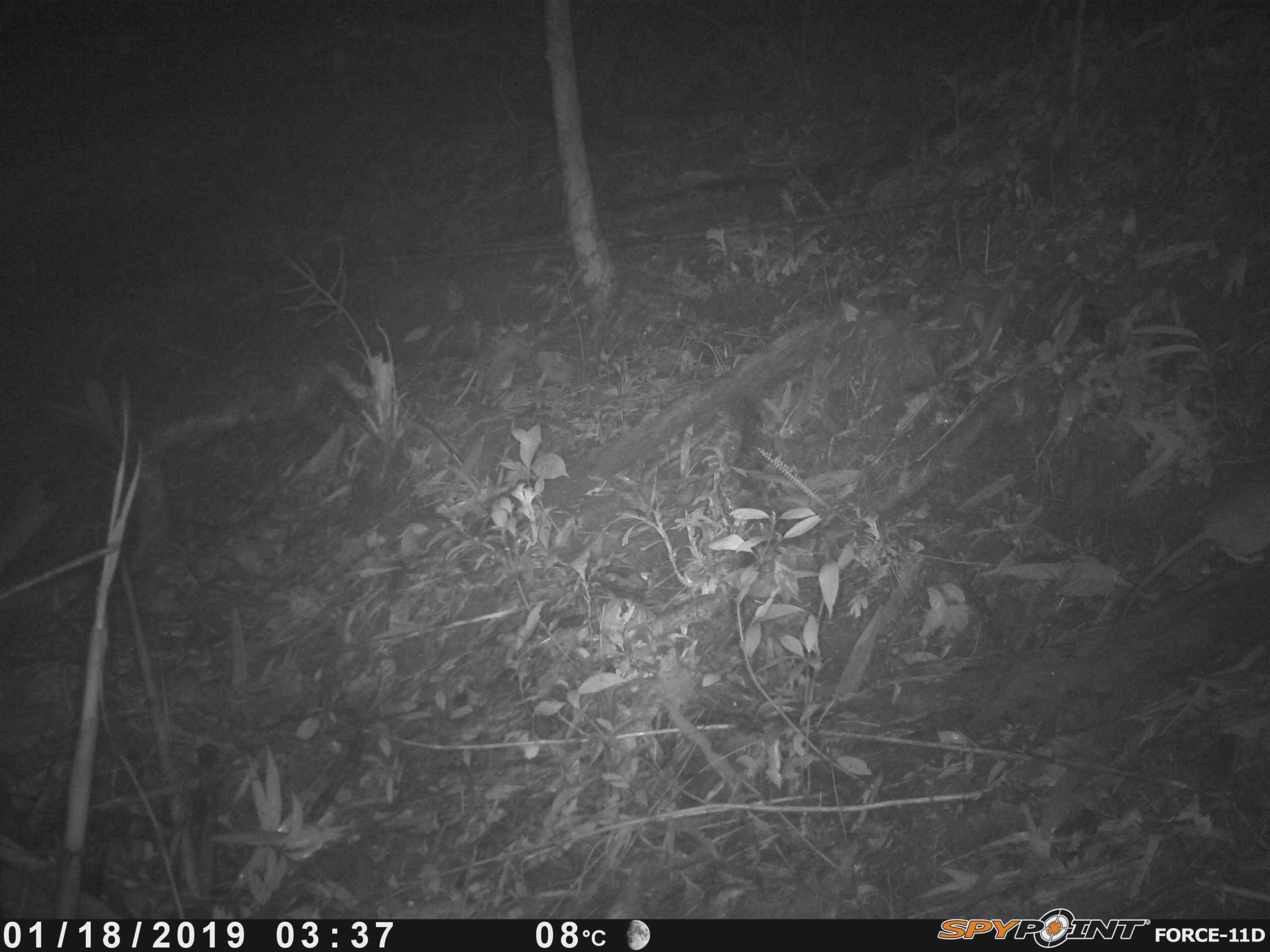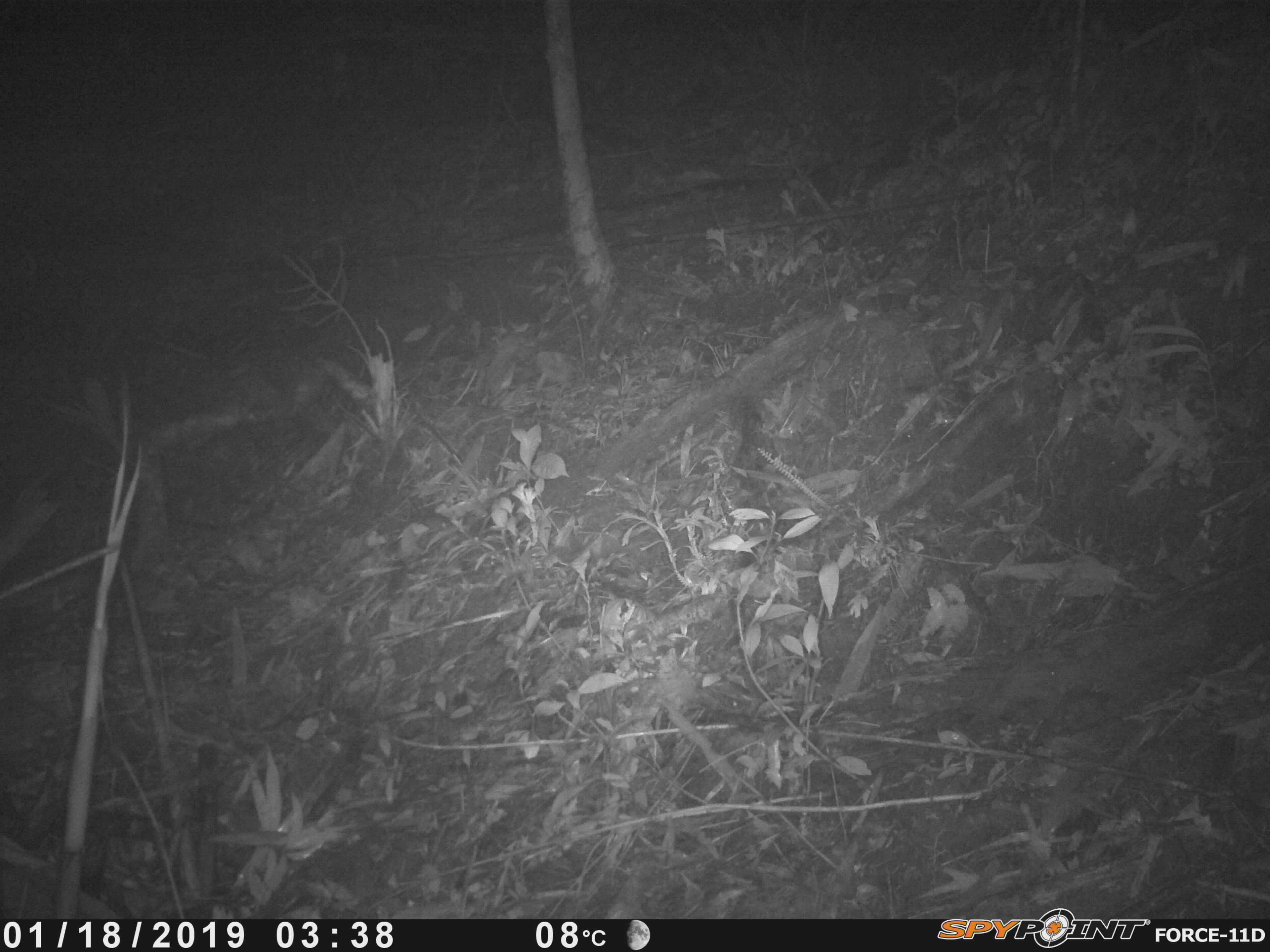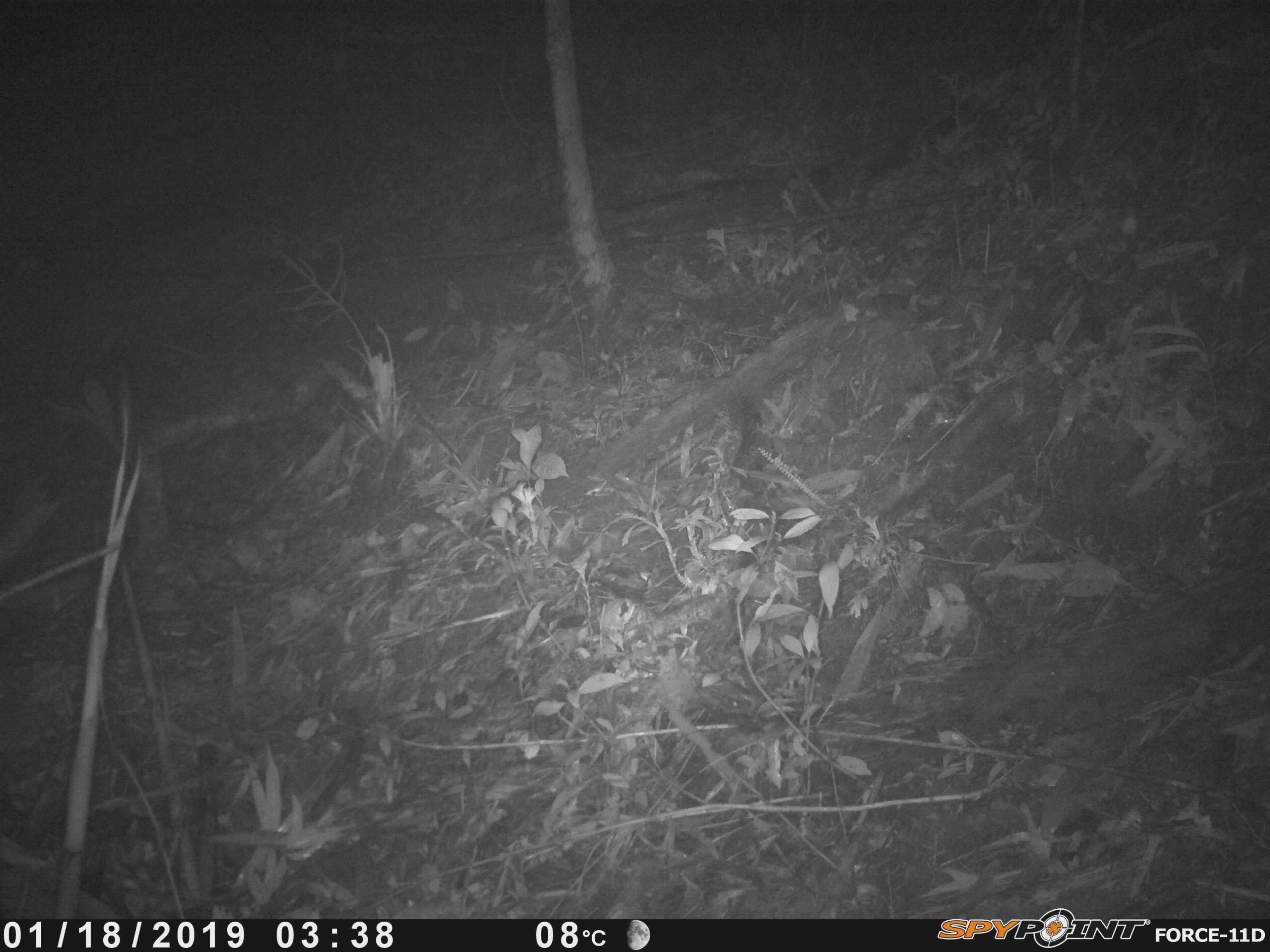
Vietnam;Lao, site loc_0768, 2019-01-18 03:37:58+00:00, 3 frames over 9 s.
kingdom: Animalia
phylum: Chordata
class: Mammalia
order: Rodentia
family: Muridae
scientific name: Muridae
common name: old-world mice and rats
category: unidentified murid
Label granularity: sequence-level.